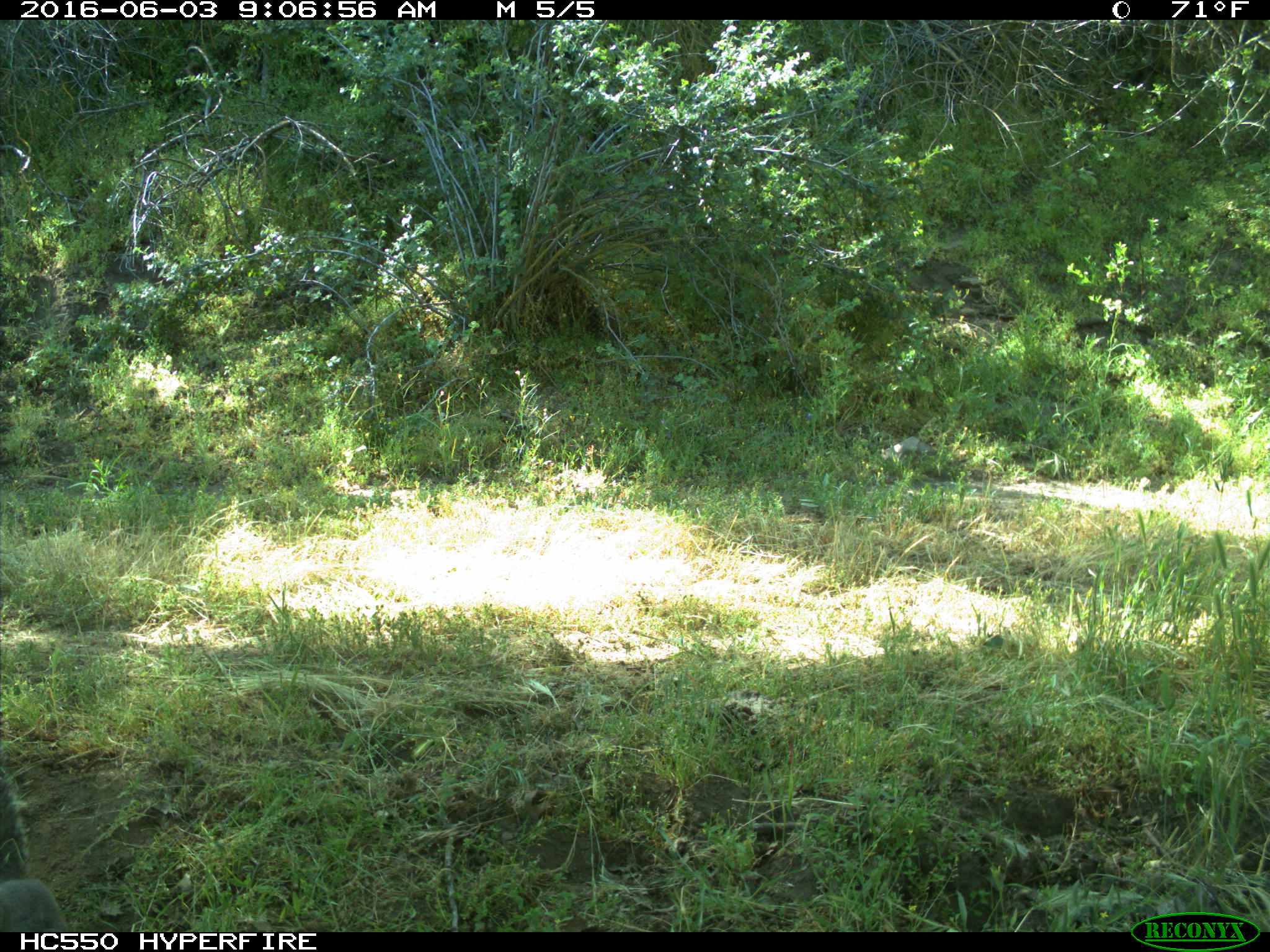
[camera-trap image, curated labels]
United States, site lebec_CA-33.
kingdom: Animalia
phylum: Chordata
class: Mammalia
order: Rodentia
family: Sciuridae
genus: Sciurus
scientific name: Sciurus carolinensis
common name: eastern gray squirrel